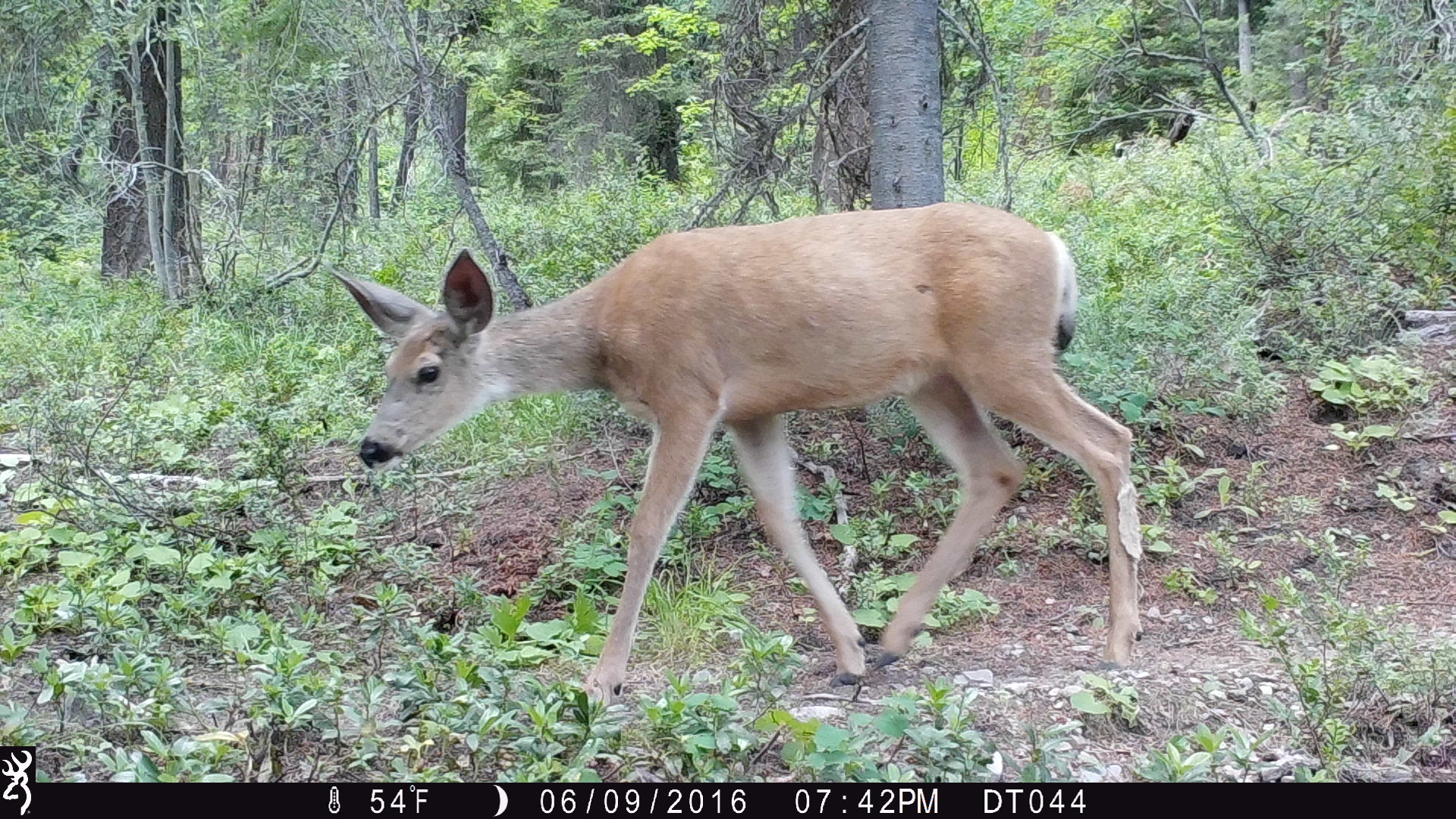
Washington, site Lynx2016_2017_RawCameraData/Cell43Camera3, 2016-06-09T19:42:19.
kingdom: Animalia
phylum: Chordata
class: Mammalia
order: Artiodactyla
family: Cervidae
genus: Odocoileus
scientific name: Odocoileus hemionus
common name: mule deer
Odocoileus hemionus (mule deer). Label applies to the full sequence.